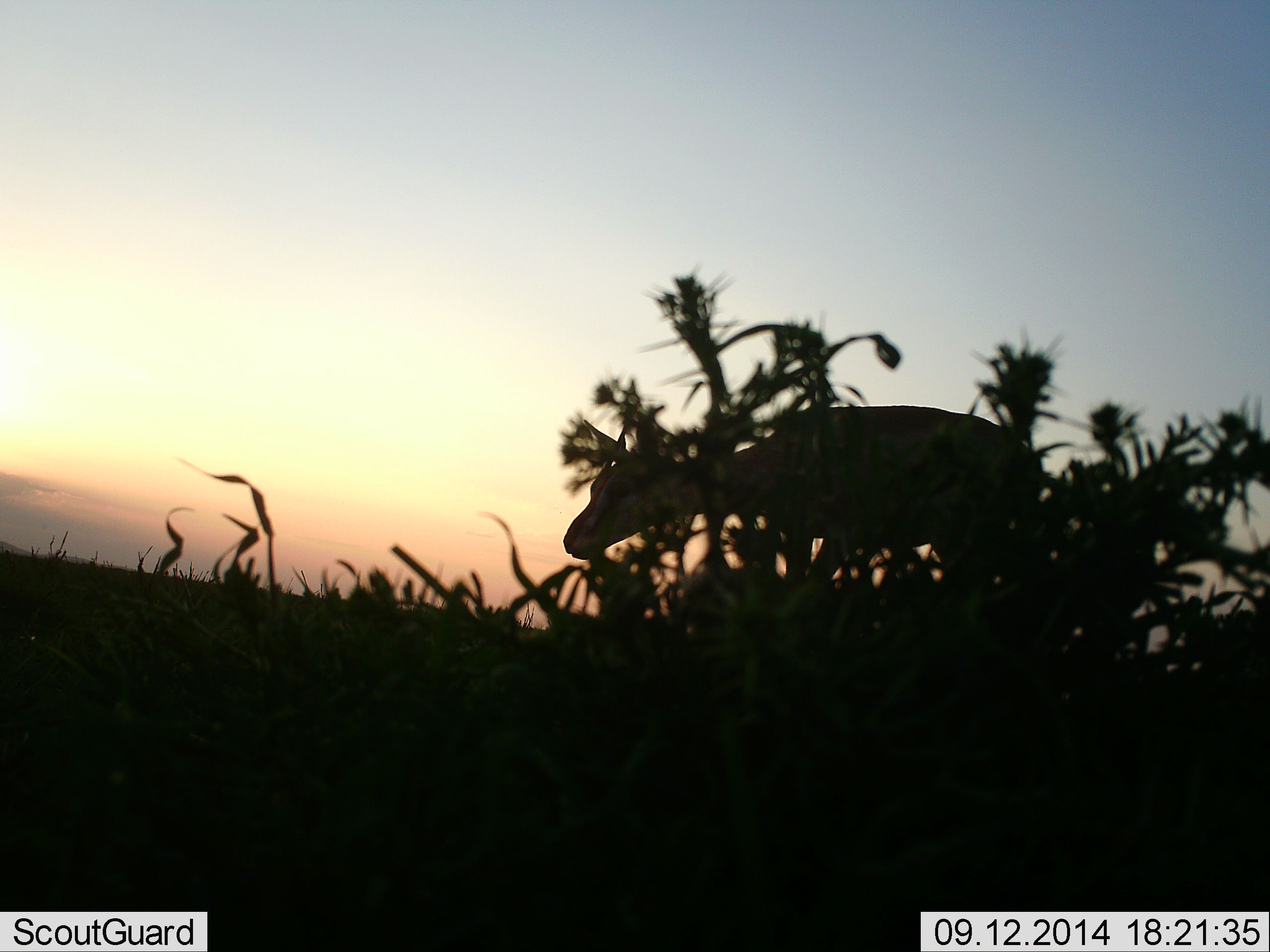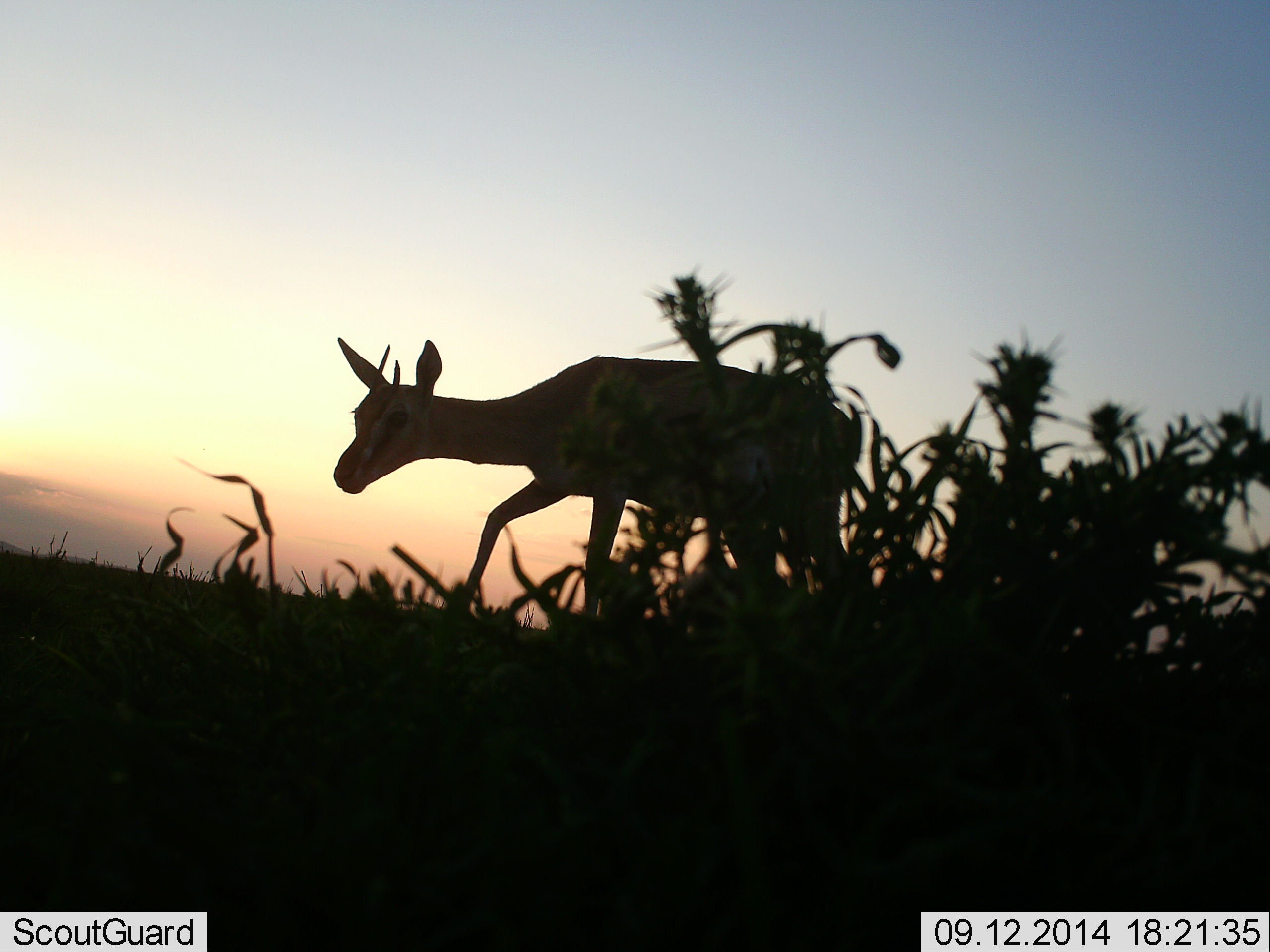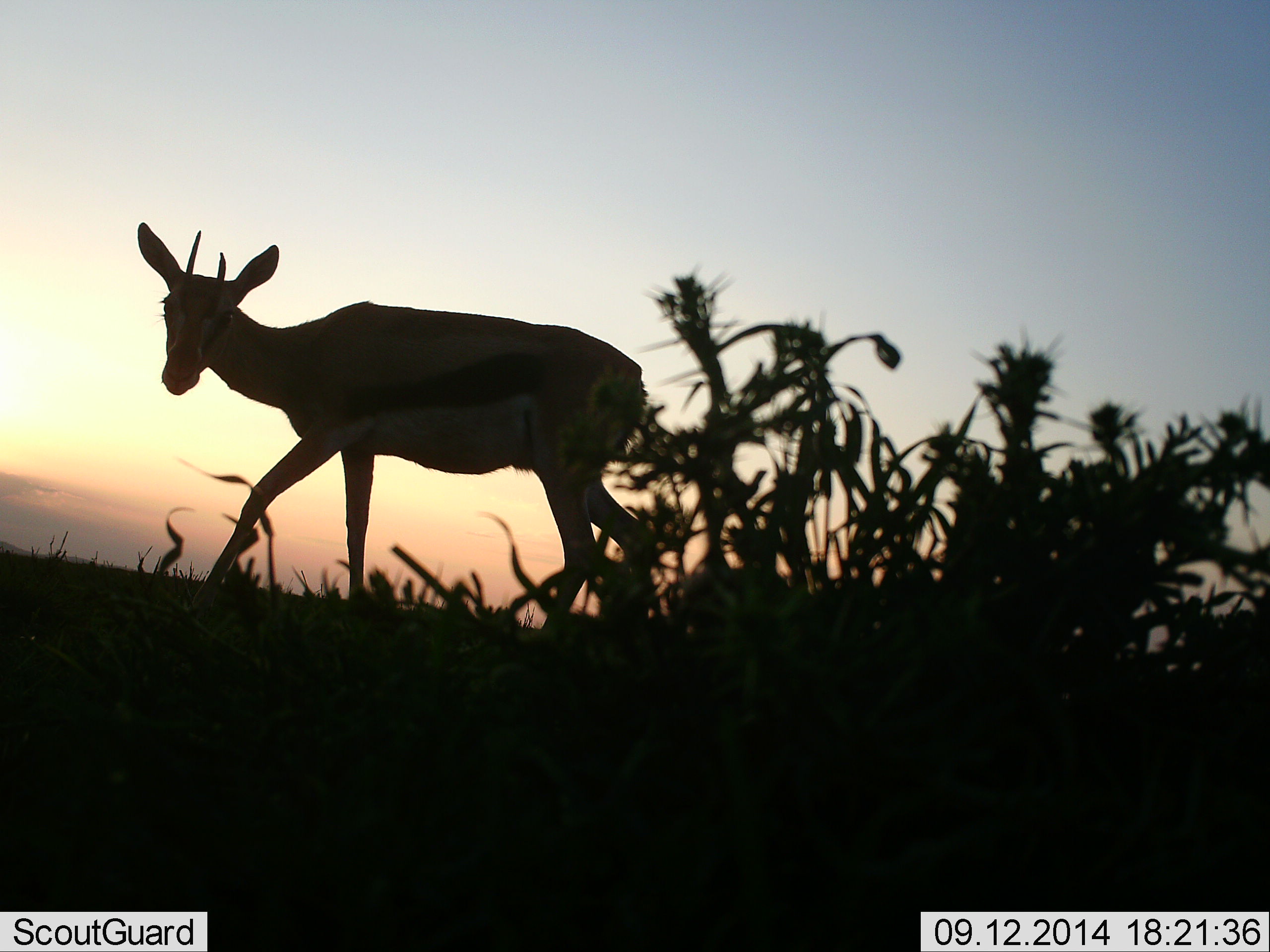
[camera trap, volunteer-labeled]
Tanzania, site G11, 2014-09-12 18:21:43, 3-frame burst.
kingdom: Animalia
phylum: Chordata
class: Mammalia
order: Artiodactyla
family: Bovidae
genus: Eudorcas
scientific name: Eudorcas thomsonii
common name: thomson's gazelle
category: gazellethomsons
Gazellethomsons (thomson's gazelle) (Eudorcas thomsonii), count 1. Behavior (volunteer vote fractions): standing 10%, resting 0%, moving 100%, interacting 0%. Young present (vote fraction): 0%. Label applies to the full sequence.